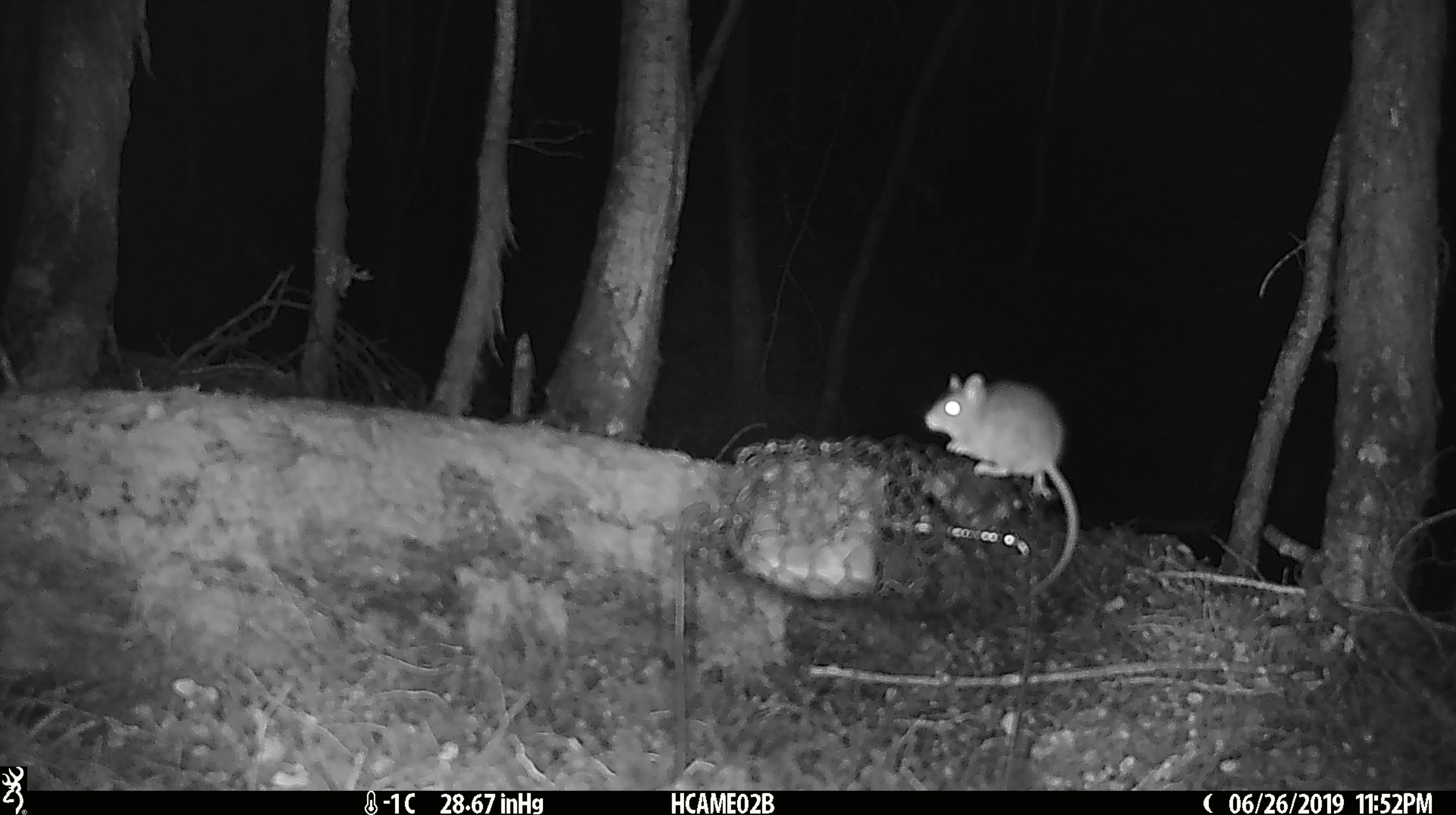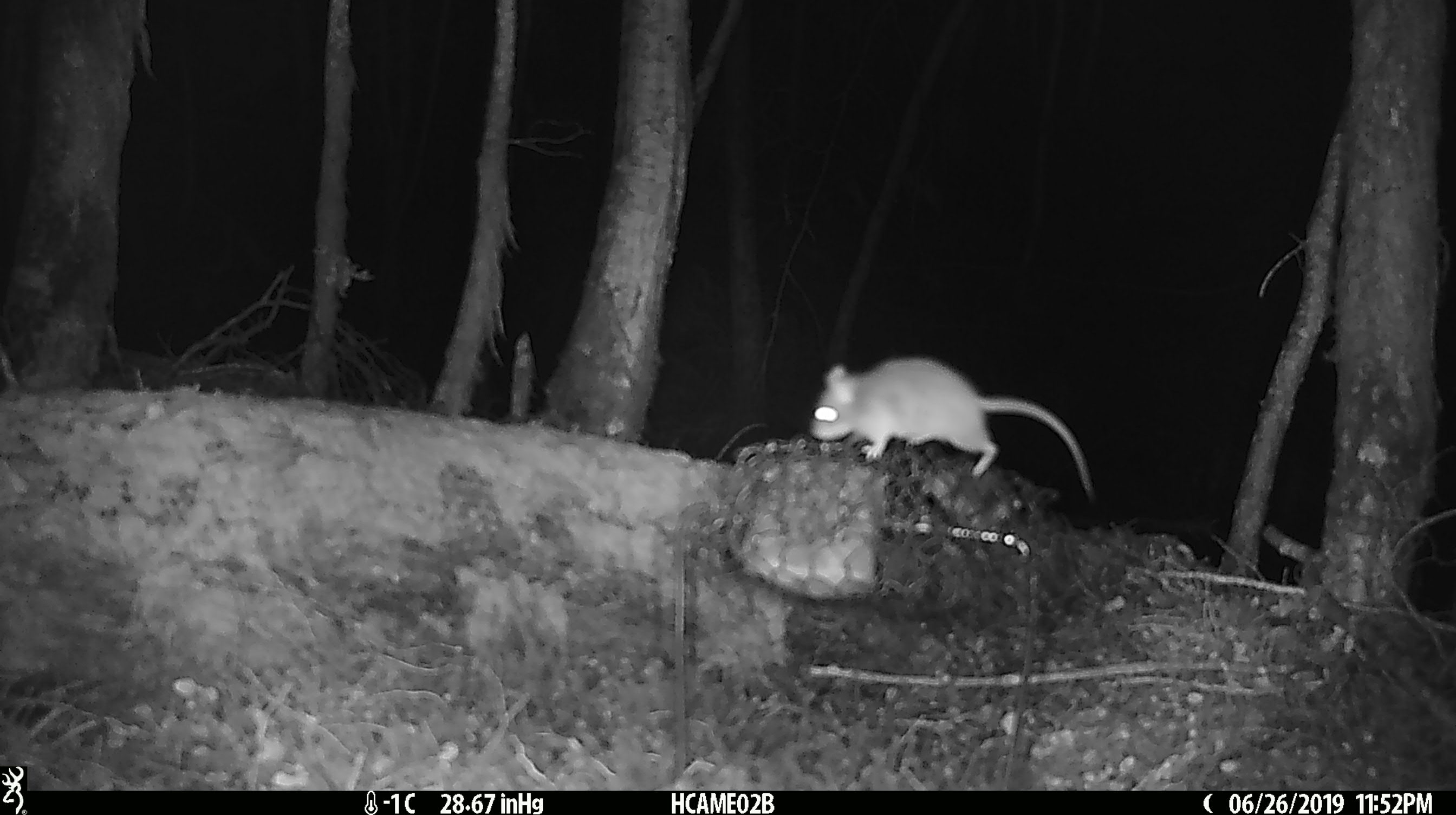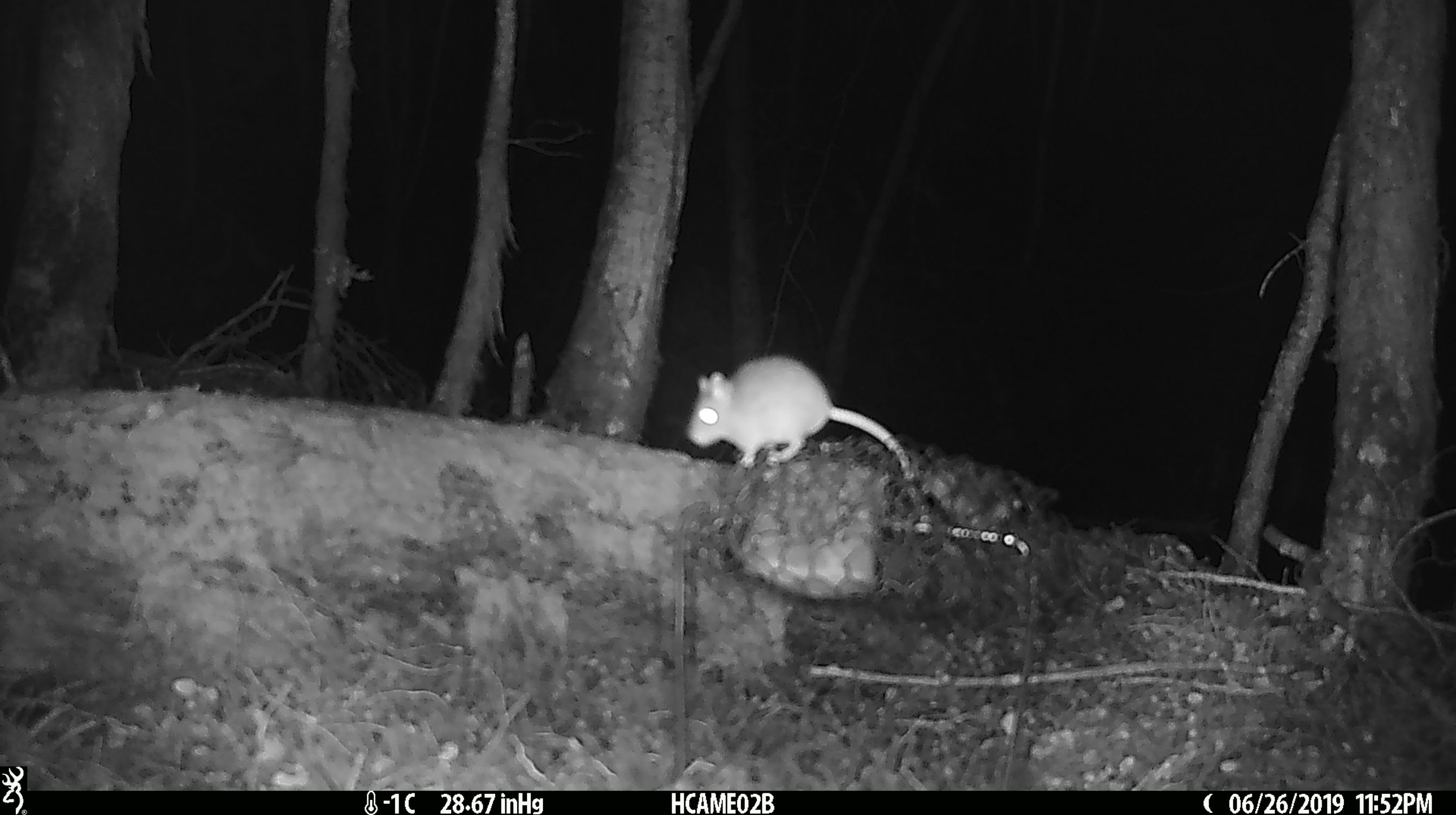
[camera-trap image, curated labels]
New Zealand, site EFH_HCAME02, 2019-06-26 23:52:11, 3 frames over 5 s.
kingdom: Animalia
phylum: Chordata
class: Mammalia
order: Rodentia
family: Muridae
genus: Mus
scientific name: Mus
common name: mouse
Mouse (Mus).